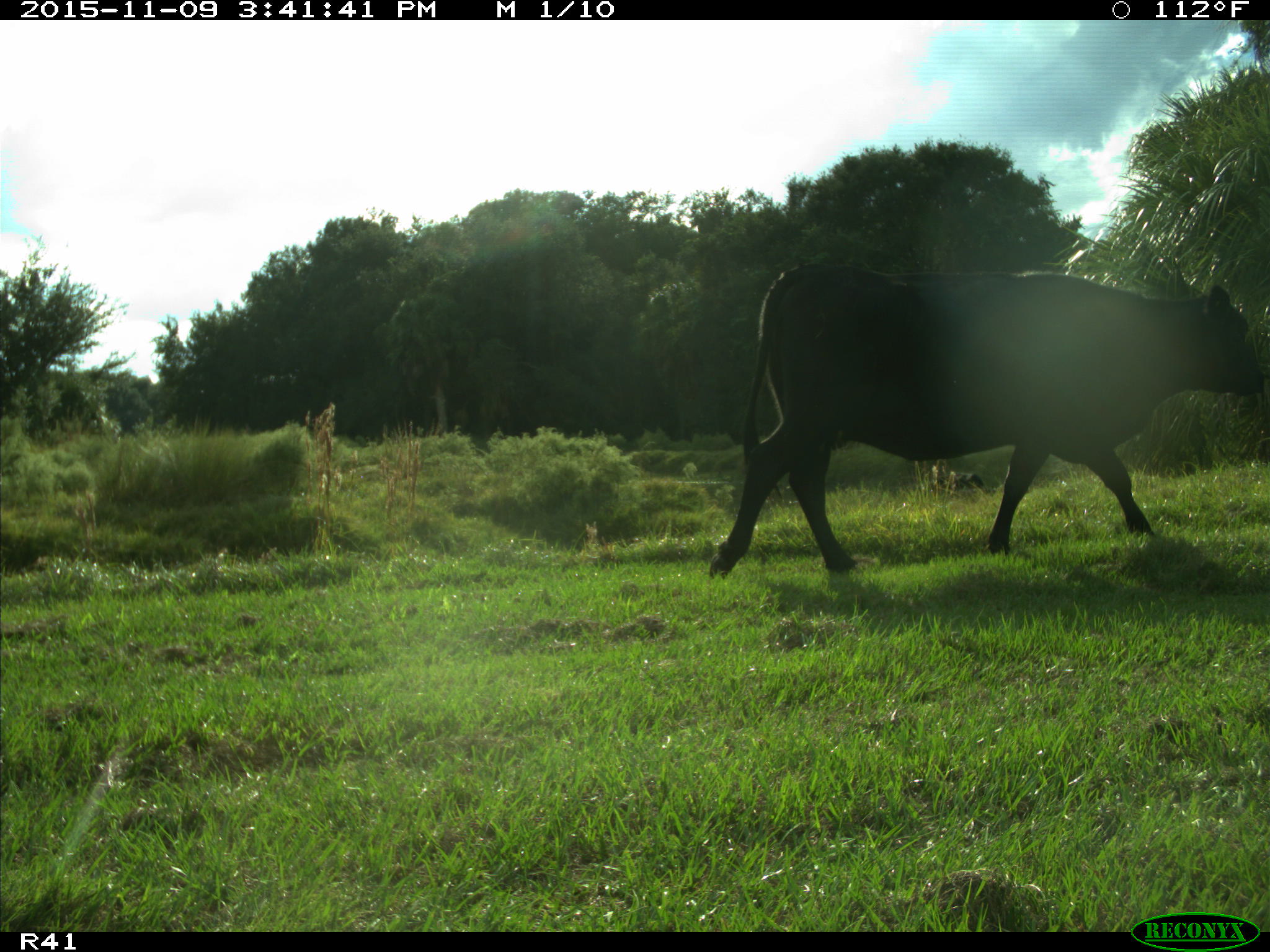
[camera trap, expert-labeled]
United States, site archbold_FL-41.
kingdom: Animalia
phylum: Chordata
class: Mammalia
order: Artiodactyla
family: Bovidae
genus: Bos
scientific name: Bos taurus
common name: domestic cow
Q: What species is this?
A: Bos taurus (domestic cow).